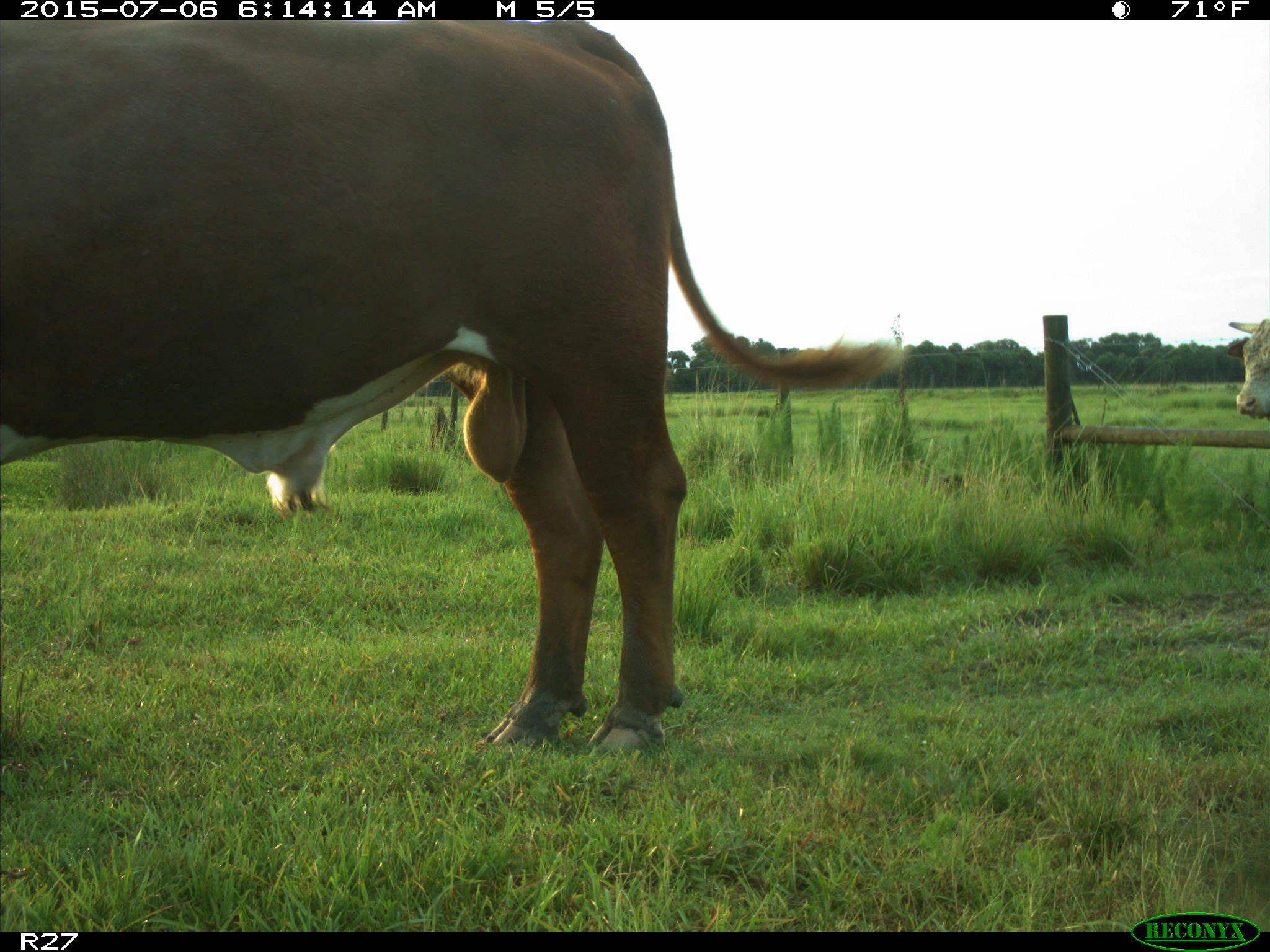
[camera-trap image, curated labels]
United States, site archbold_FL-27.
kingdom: Animalia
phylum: Chordata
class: Mammalia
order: Artiodactyla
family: Bovidae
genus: Bos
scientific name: Bos taurus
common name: domestic cow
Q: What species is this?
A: Bos taurus (domestic cow).